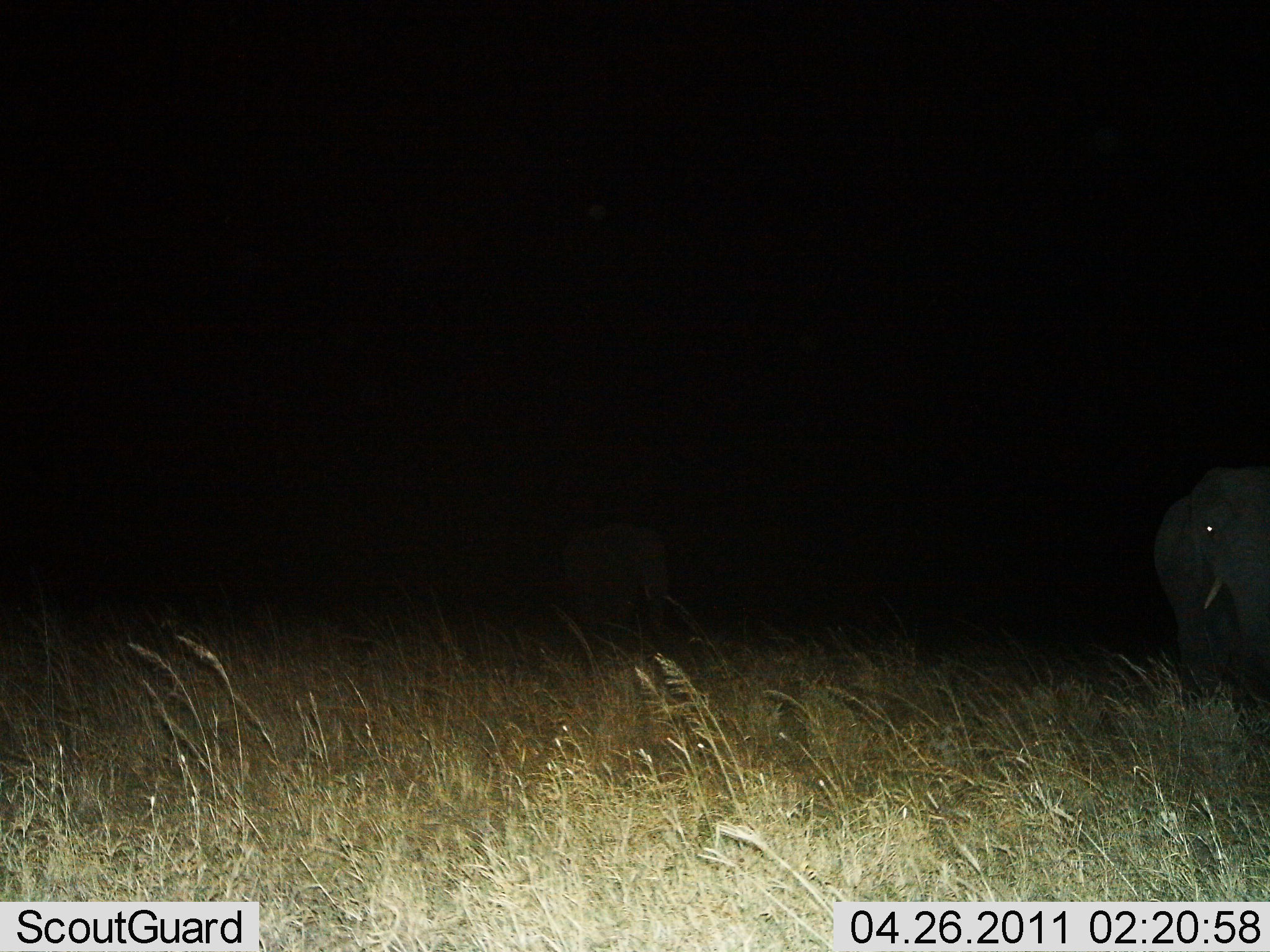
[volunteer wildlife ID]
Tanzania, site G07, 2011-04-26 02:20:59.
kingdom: Animalia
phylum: Chordata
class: Mammalia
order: Proboscidea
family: Elephantidae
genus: Loxodonta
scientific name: Loxodonta africana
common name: african bush elephant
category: elephant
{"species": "elephant (african bush elephant) (Loxodonta africana)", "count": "2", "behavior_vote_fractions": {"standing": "80%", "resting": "0%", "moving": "20%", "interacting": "0%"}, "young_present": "10%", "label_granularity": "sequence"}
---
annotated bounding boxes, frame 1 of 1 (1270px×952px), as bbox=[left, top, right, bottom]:
animal: bbox=[1152, 467, 1269, 705]